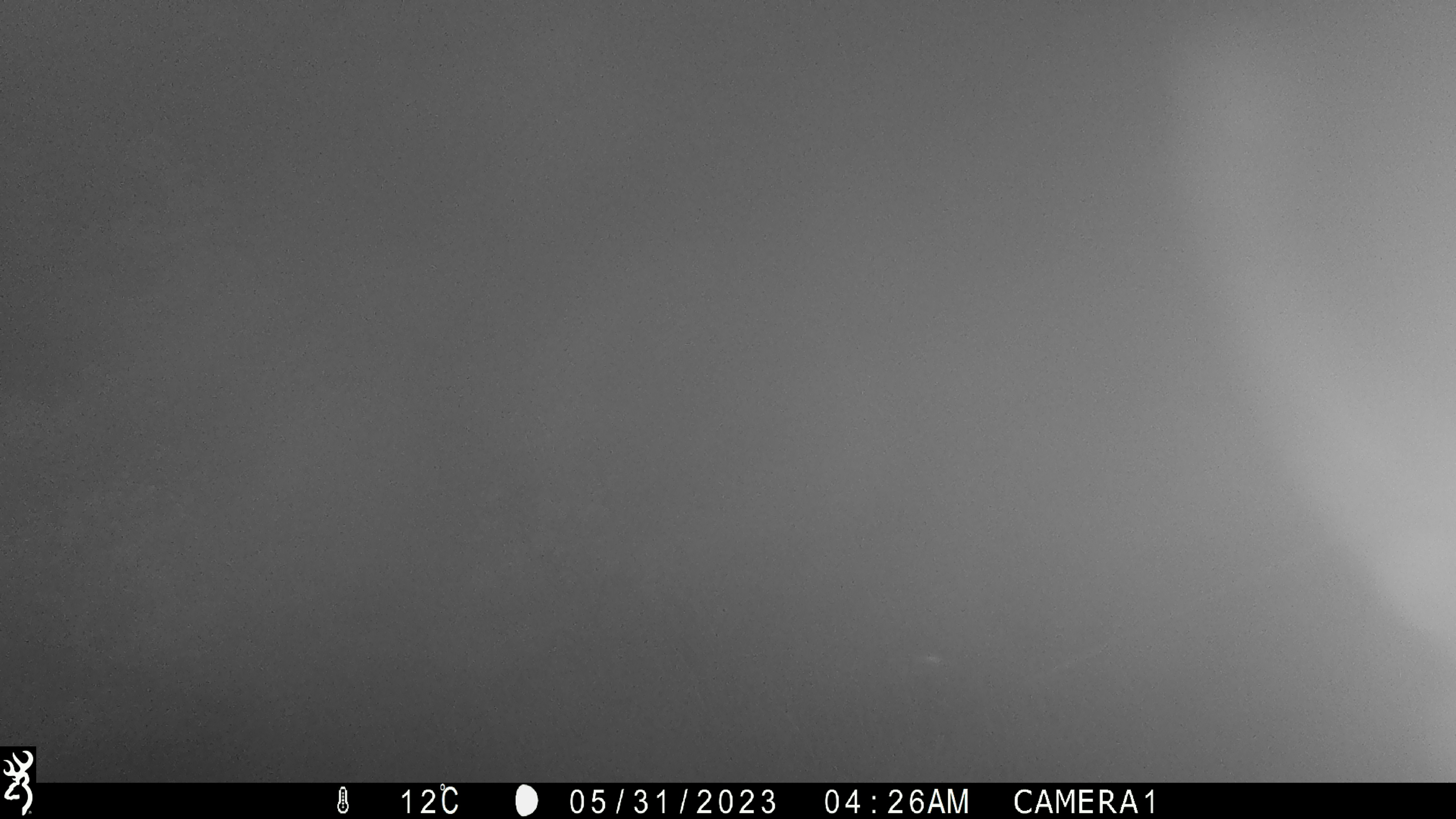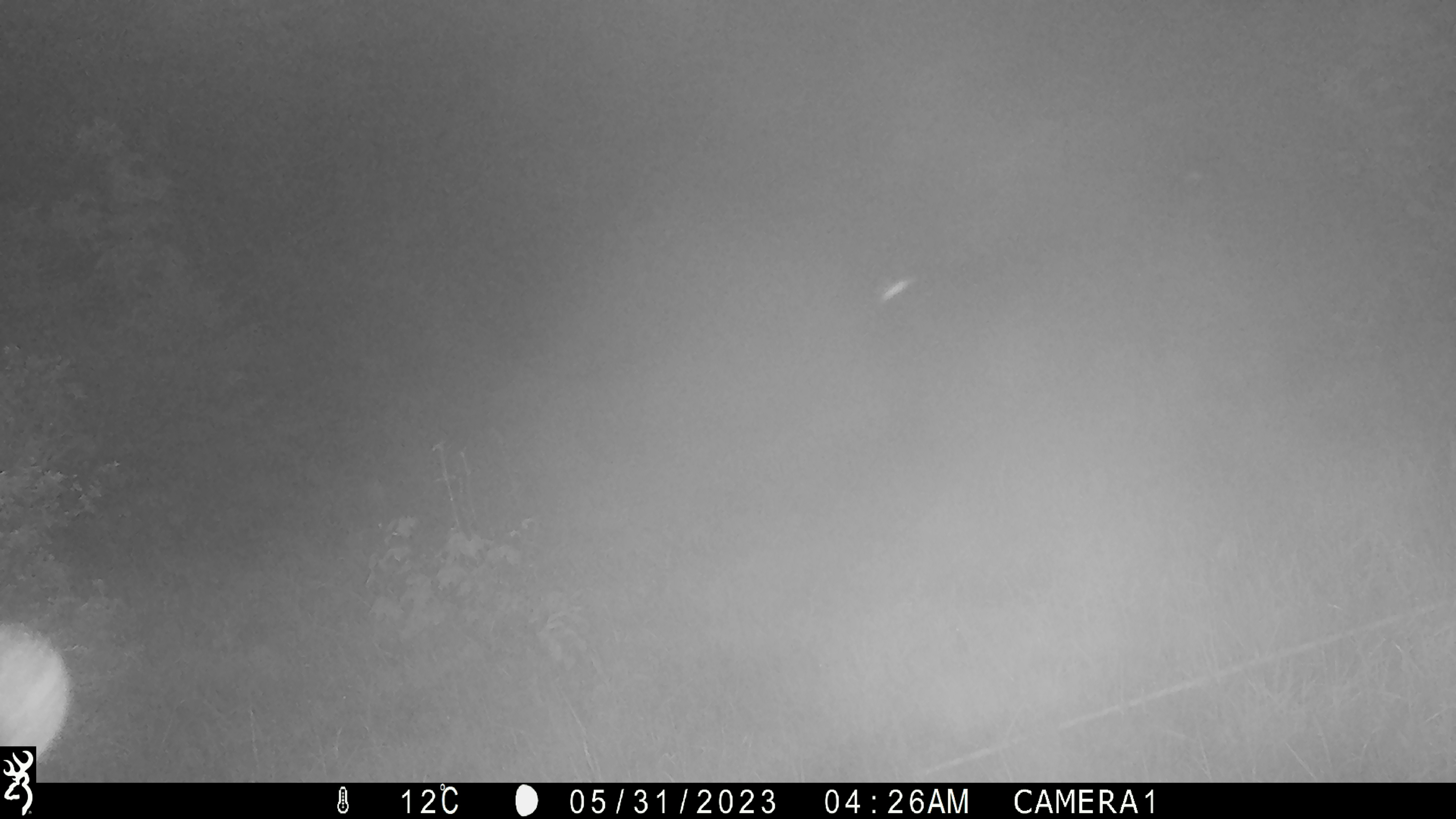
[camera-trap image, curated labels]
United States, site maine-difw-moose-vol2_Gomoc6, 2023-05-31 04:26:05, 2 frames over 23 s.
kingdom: Animalia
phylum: Chordata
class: Mammalia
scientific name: Mammalia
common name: mammal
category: mammal sp.